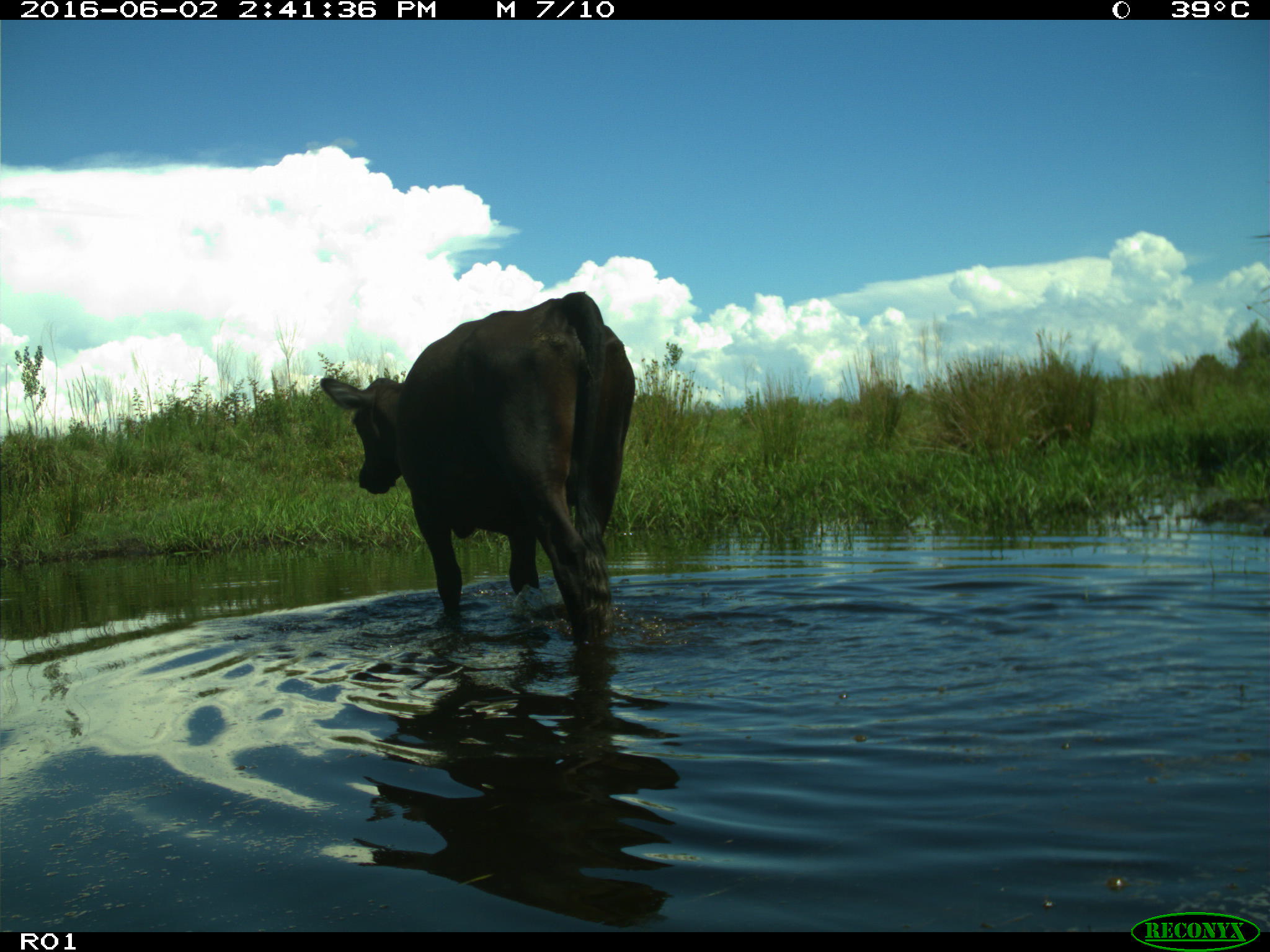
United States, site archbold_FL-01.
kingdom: Animalia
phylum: Chordata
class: Mammalia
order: Artiodactyla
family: Bovidae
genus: Bos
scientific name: Bos taurus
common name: domestic cow